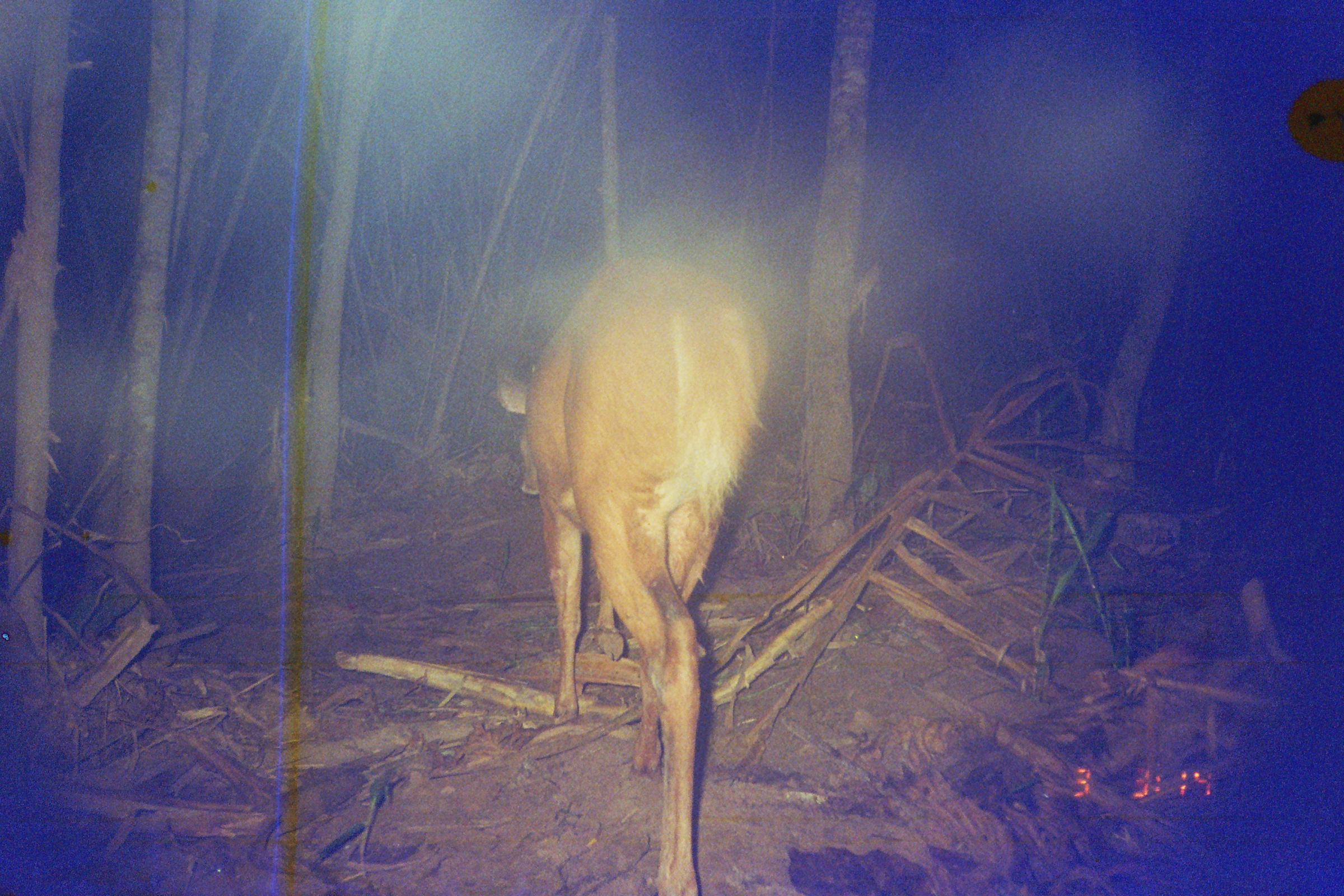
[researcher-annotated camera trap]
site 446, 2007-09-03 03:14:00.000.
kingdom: Animalia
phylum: Chordata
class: Mammalia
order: Artiodactyla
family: Cervidae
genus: Mazama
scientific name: Mazama americana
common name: red brocket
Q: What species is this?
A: Mazama americana (red brocket).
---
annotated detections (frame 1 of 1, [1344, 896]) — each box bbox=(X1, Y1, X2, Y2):
mazama americana: bbox=(493, 250, 772, 894)